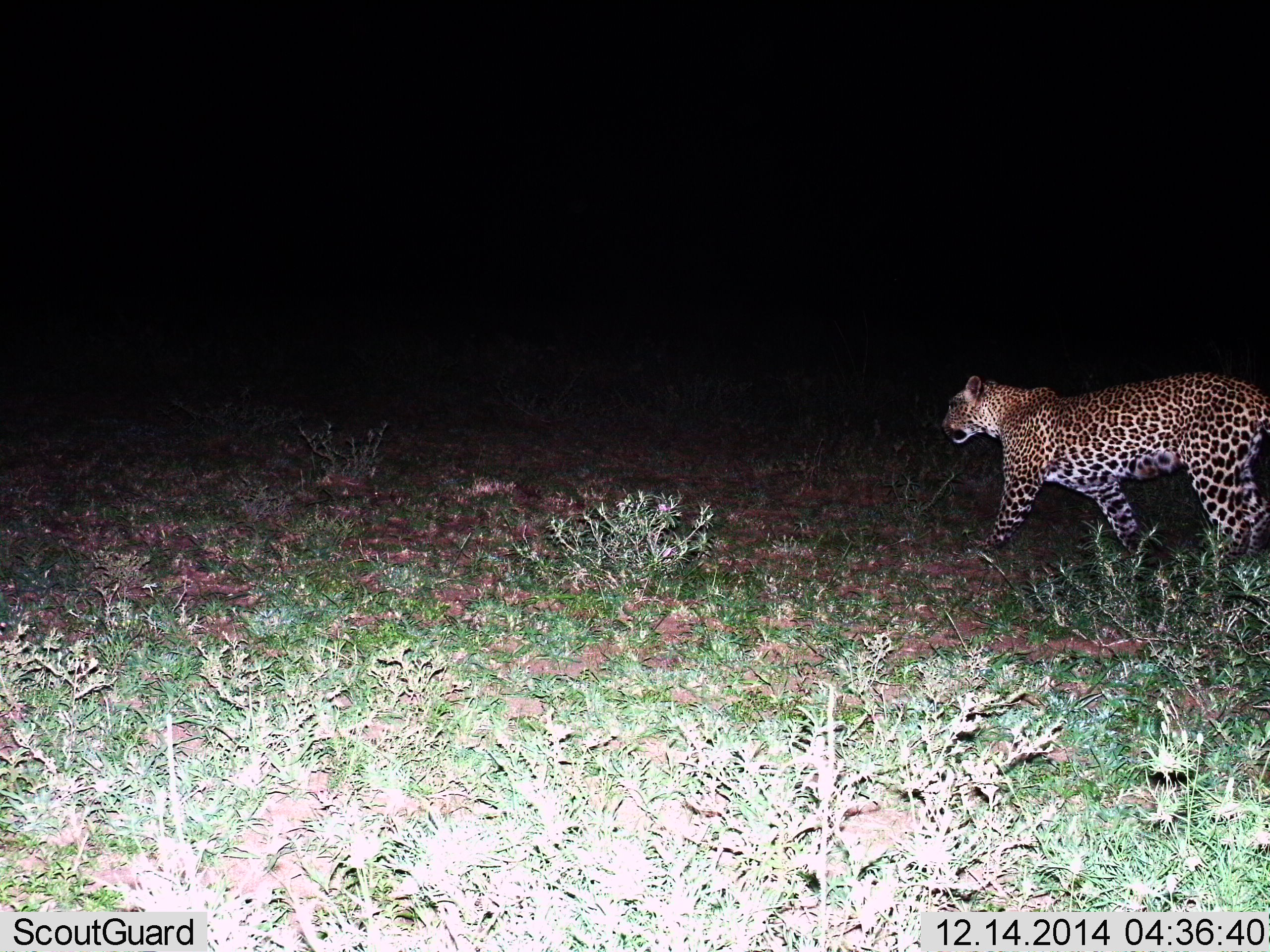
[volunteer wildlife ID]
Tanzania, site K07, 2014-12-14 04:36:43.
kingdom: Animalia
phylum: Chordata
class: Mammalia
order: Carnivora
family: Felidae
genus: Panthera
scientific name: Panthera pardus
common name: leopard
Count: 1.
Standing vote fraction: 0%.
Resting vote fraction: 0%.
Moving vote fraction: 100%.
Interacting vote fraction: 0%.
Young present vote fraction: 0%.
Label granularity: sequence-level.